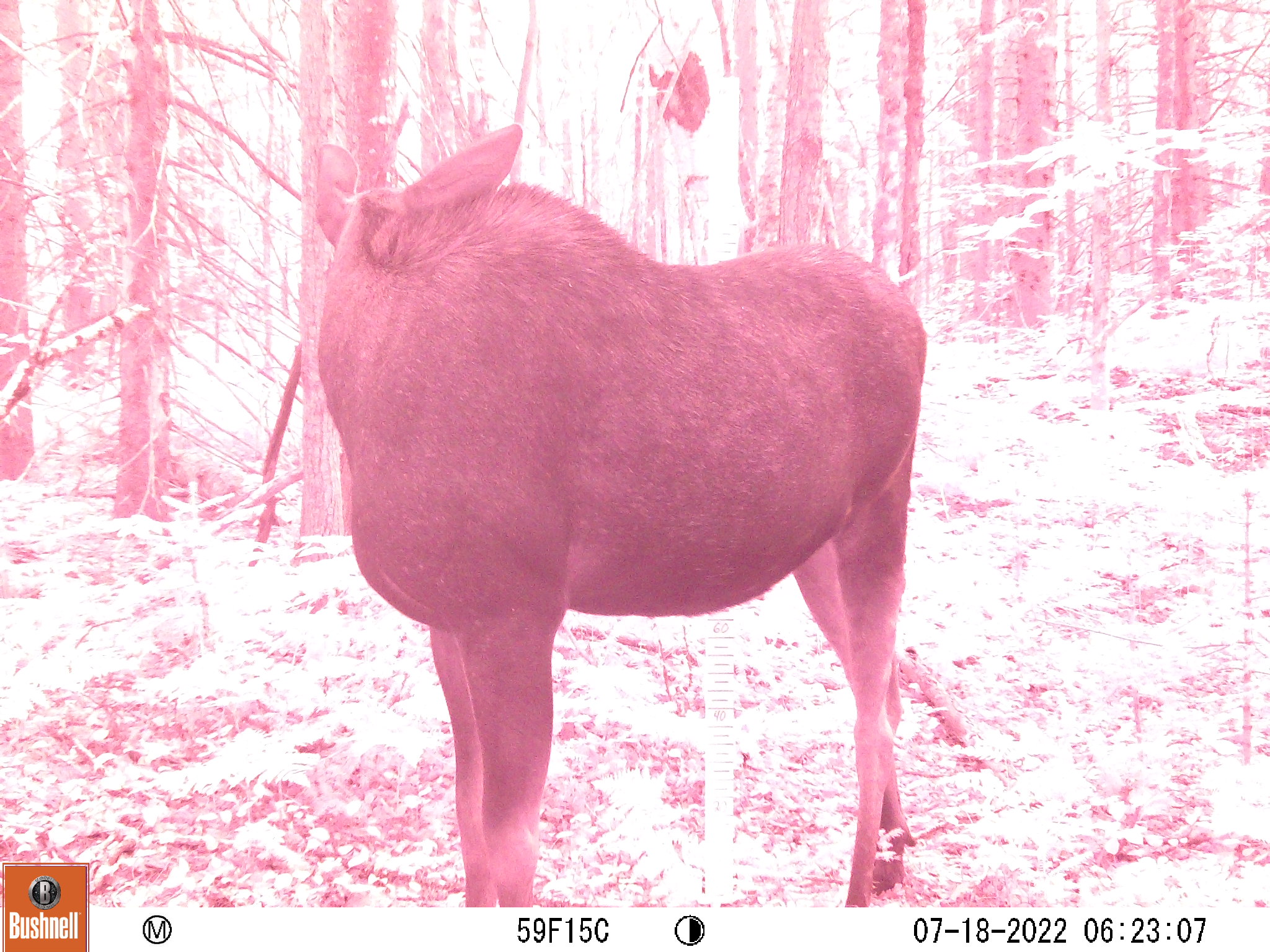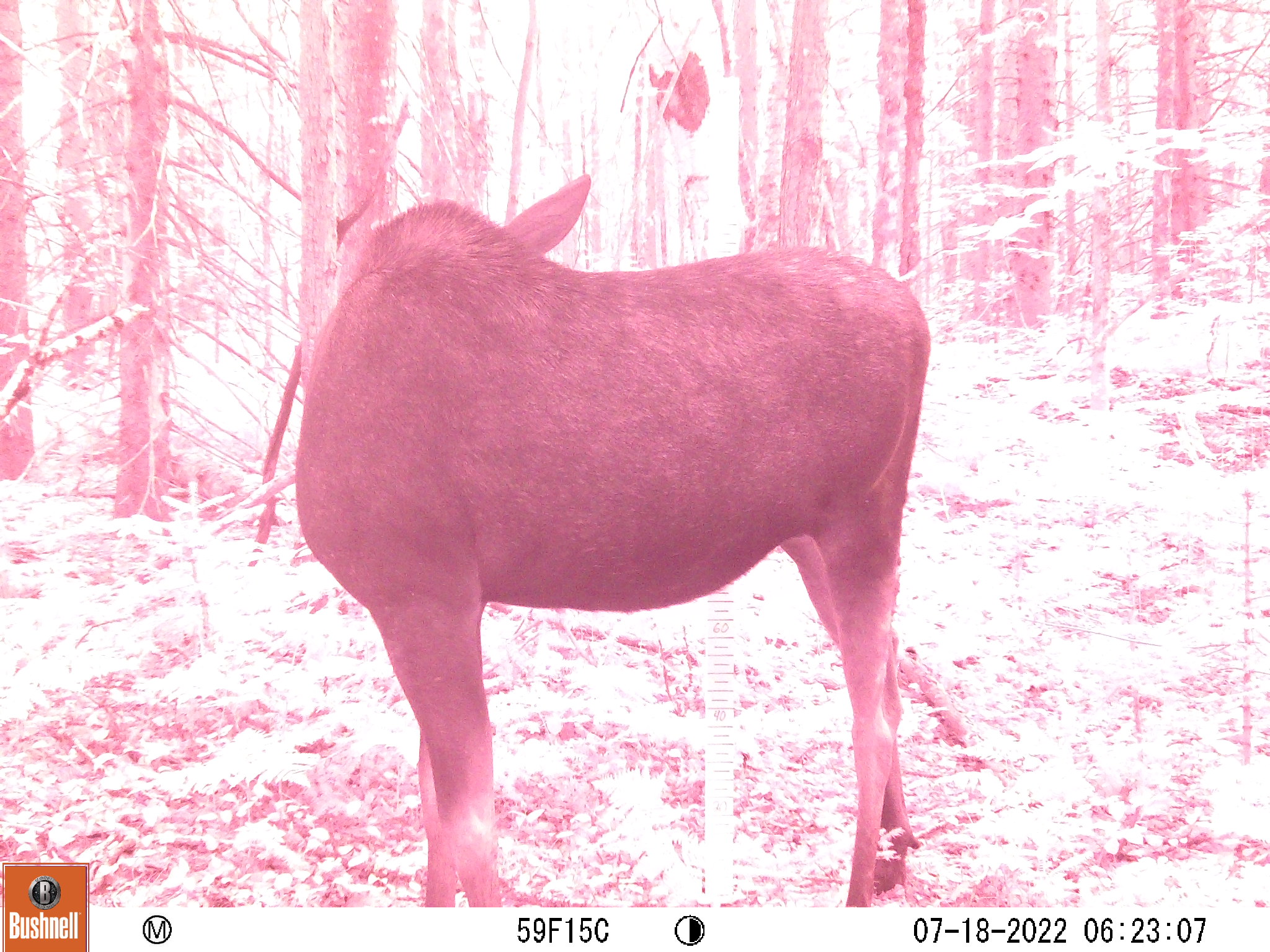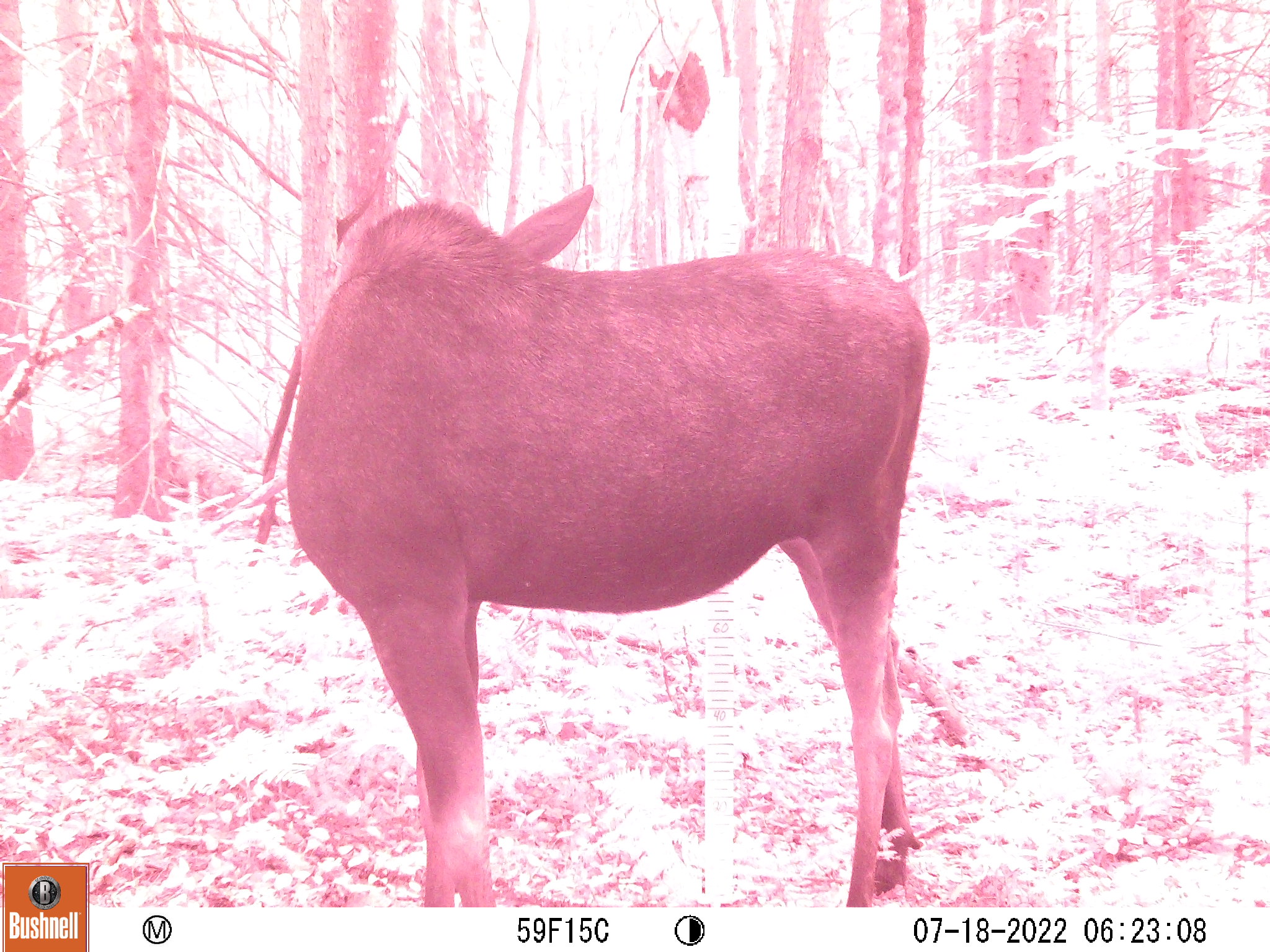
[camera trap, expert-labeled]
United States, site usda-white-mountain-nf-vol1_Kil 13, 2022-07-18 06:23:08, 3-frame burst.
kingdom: Animalia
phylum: Chordata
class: Mammalia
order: Artiodactyla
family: Cervidae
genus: Alces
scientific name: Alces alces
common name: moose